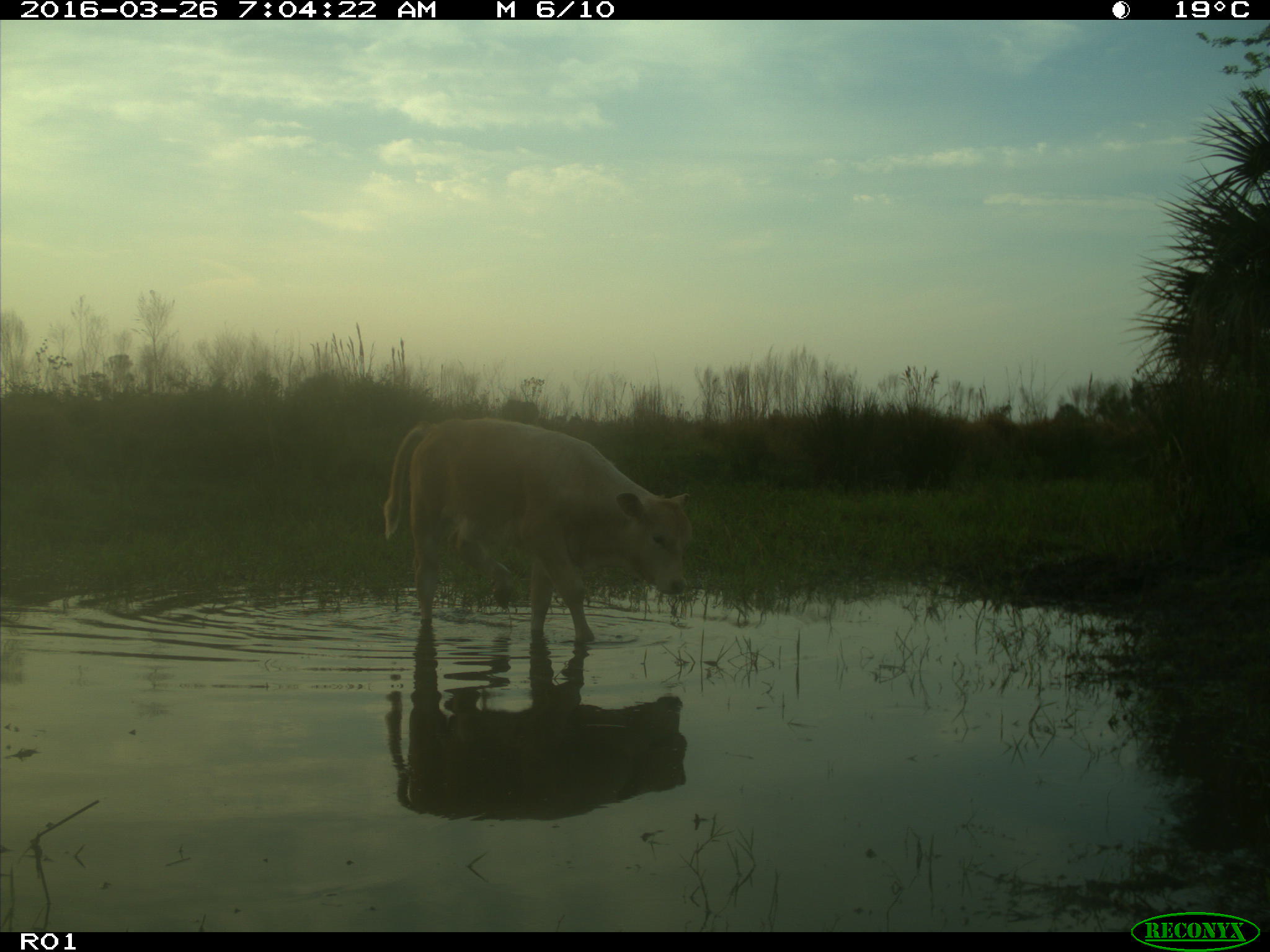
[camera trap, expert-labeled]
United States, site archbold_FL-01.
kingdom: Animalia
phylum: Chordata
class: Mammalia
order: Artiodactyla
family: Bovidae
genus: Bos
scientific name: Bos taurus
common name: domestic cow